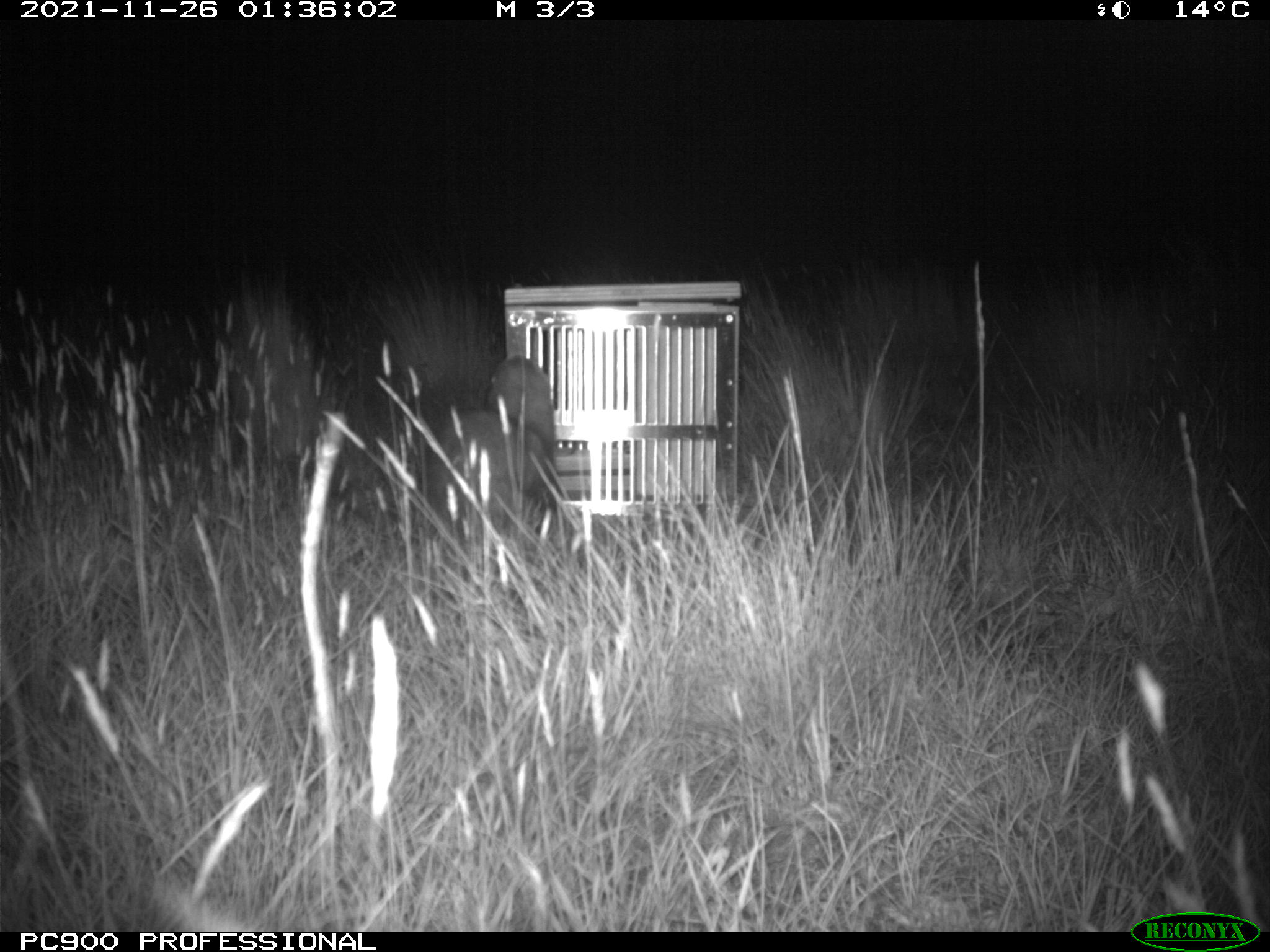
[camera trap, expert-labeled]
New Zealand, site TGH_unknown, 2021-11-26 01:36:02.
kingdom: Animalia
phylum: Chordata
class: Mammalia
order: Carnivora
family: Mustelidae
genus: Mustela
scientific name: Mustela furo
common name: ferret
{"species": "ferret (Mustela furo)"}